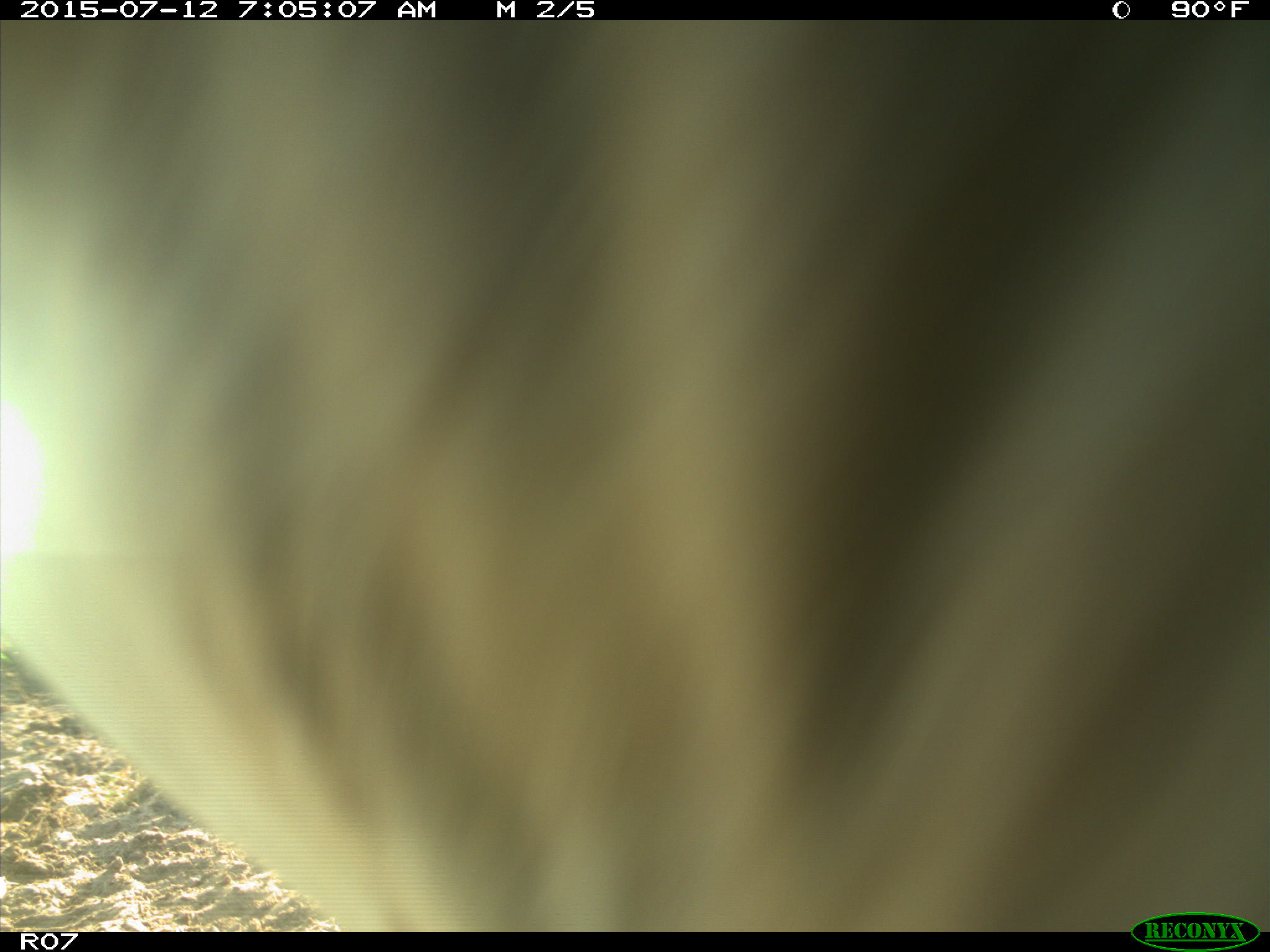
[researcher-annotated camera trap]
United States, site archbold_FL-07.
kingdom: Animalia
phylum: Chordata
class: Mammalia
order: Artiodactyla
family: Bovidae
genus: Bos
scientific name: Bos taurus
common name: domestic cow